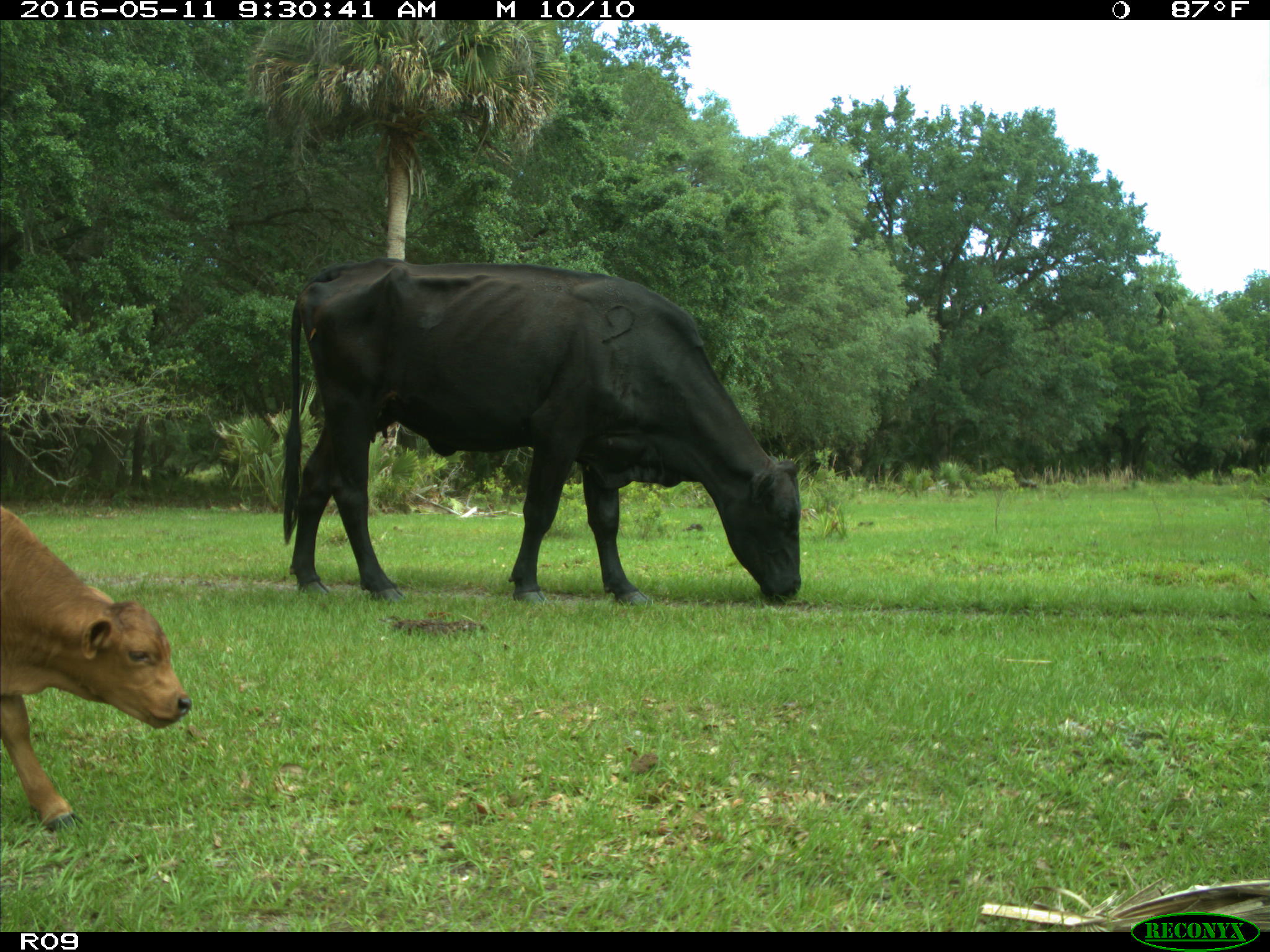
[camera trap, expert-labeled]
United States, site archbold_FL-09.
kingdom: Animalia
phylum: Chordata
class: Mammalia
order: Artiodactyla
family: Bovidae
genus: Bos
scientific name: Bos taurus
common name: domestic cow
Bos taurus (domestic cow).